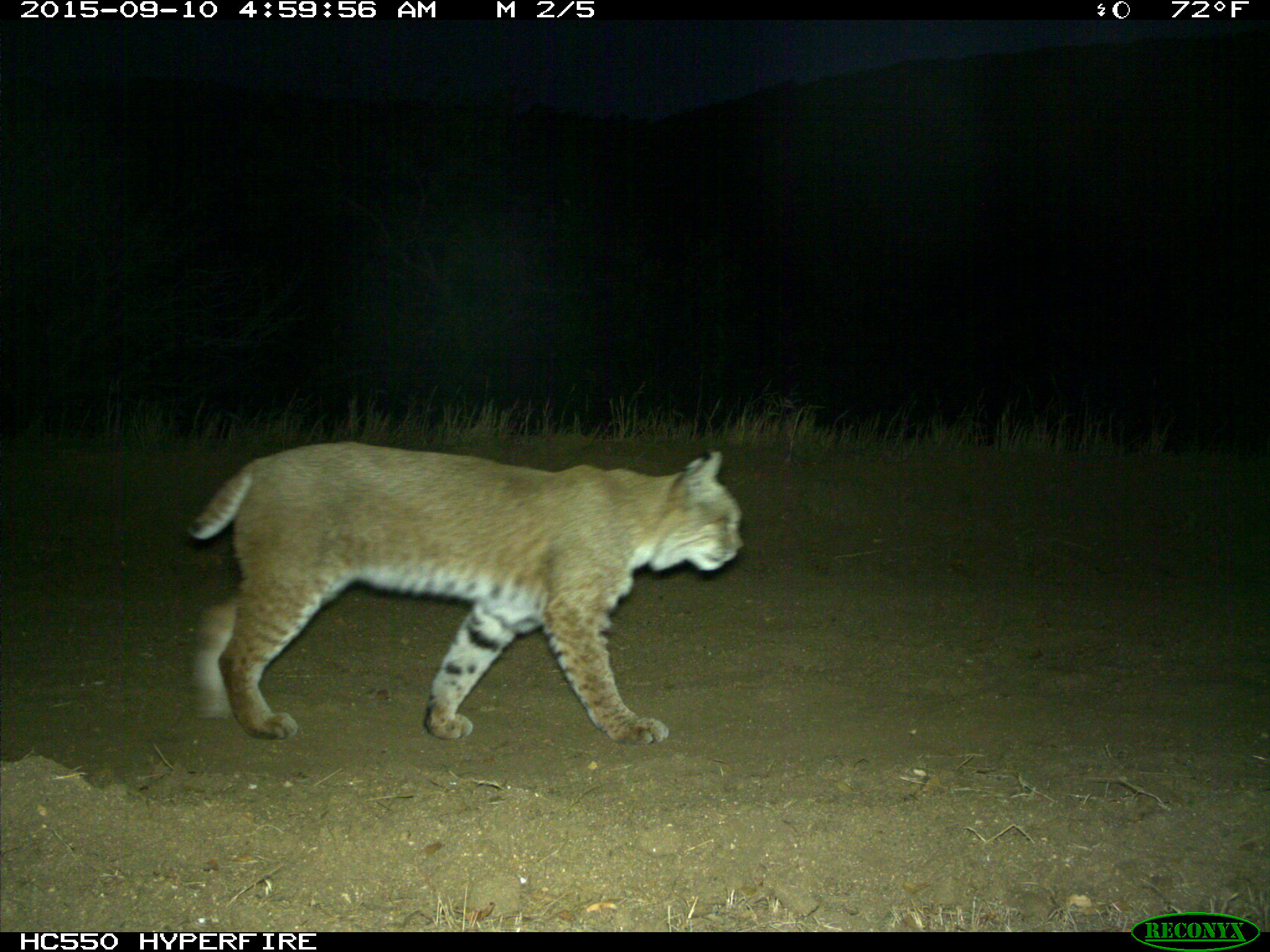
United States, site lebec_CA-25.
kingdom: Animalia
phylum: Chordata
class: Mammalia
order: Carnivora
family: Felidae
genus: Lynx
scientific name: Lynx rufus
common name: bobcat